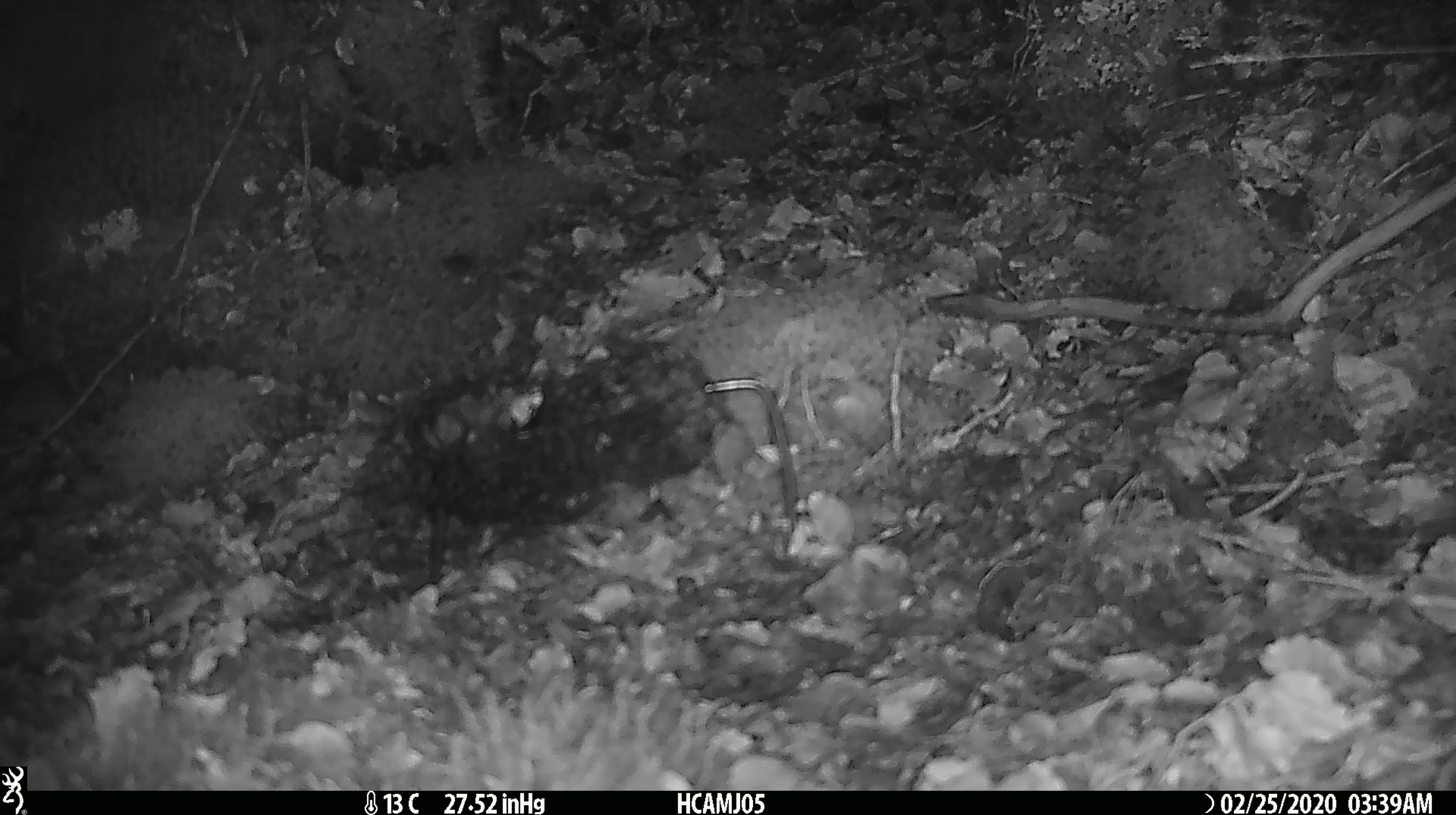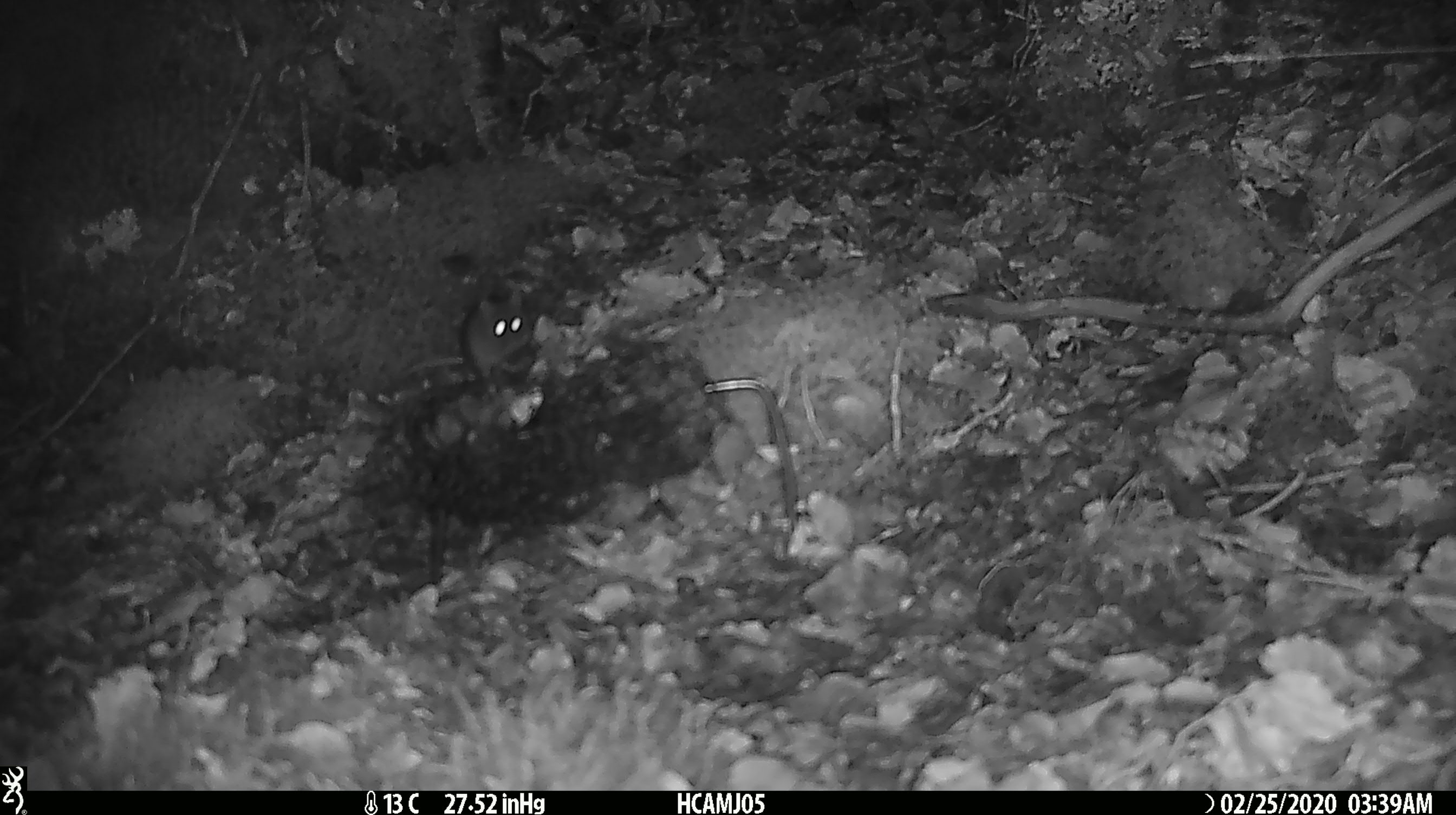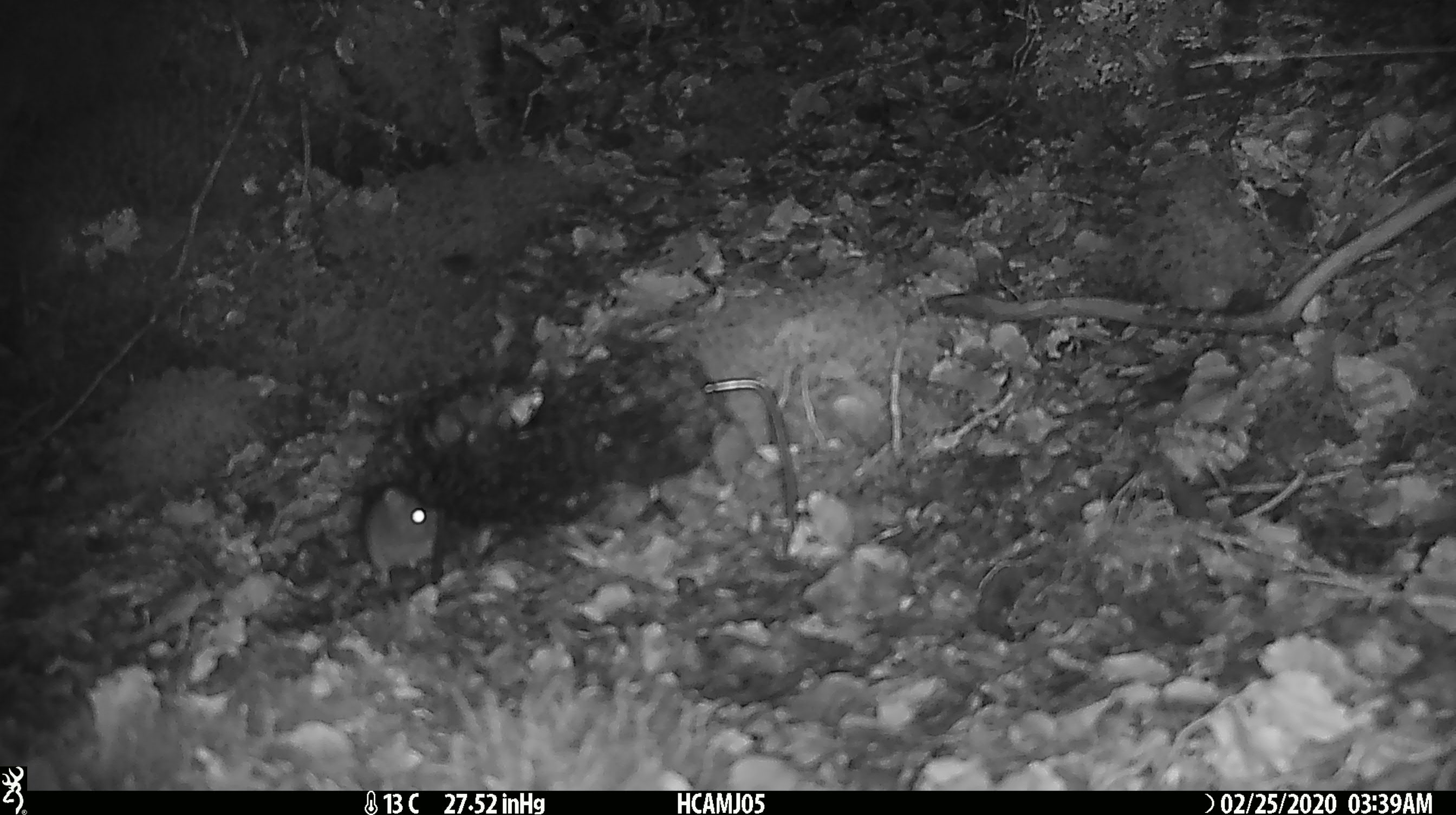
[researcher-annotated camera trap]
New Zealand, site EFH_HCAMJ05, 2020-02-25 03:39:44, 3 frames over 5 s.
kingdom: Animalia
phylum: Chordata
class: Mammalia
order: Rodentia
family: Muridae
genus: Mus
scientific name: Mus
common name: mouse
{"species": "mouse (Mus)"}